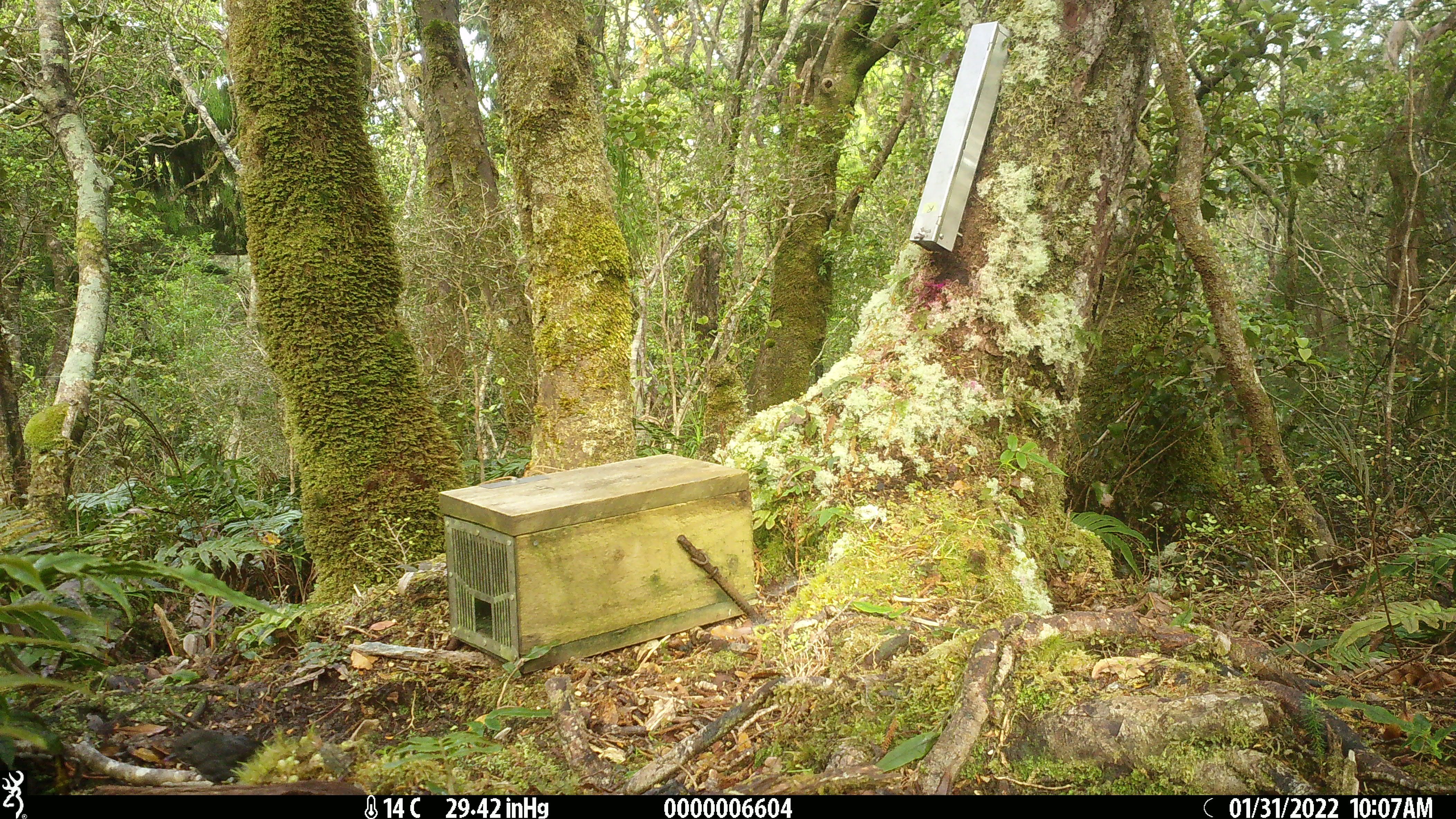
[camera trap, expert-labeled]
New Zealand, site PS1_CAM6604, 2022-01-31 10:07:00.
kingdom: Animalia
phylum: Chordata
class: Aves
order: Passeriformes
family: Petroicidae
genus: Petroica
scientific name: Petroica australis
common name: new zealand robin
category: robin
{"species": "robin (new zealand robin) (Petroica australis)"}